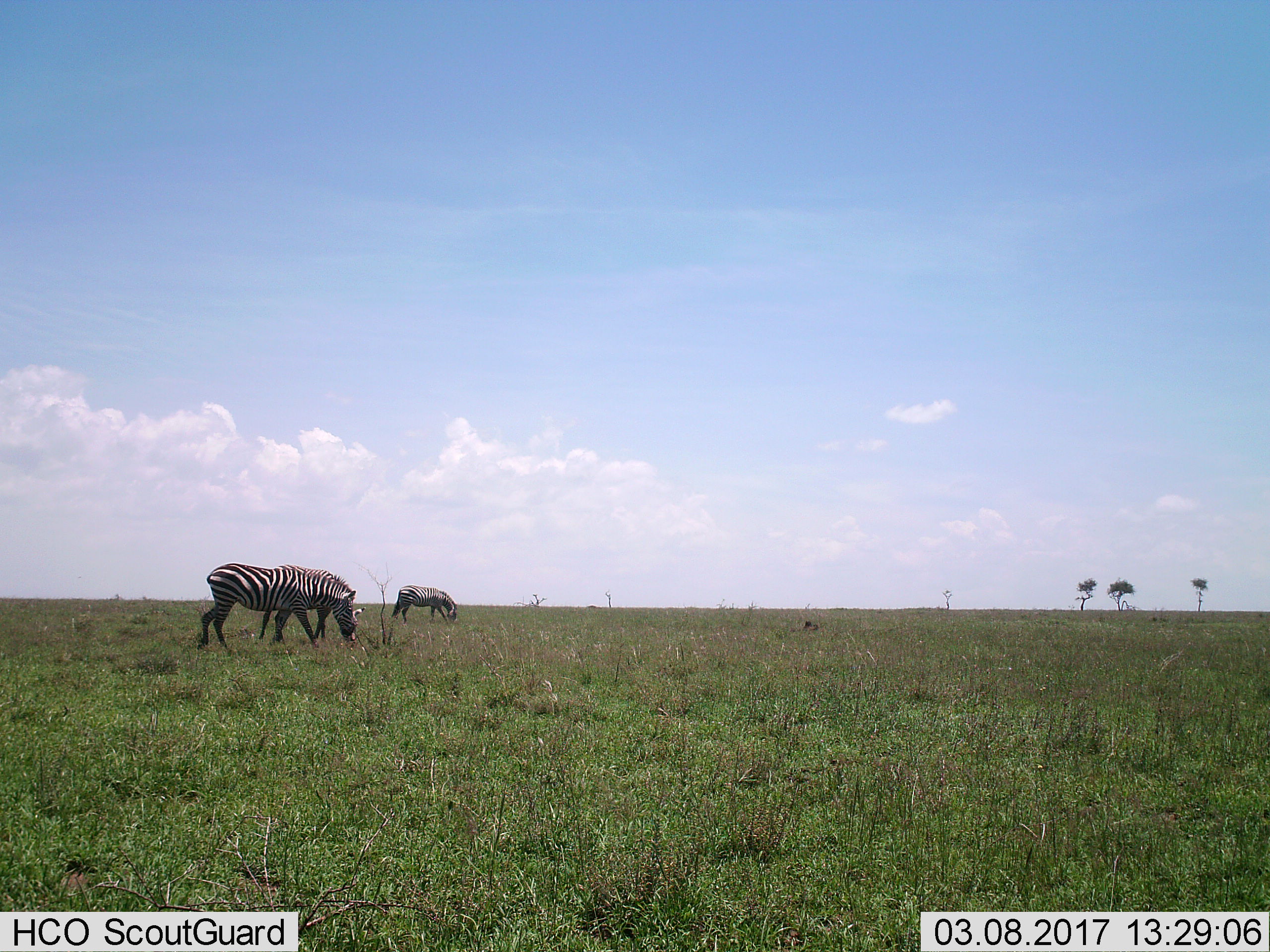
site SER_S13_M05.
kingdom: Animalia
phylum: Chordata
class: Mammalia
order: Perissodactyla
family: Equidae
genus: Equus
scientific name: Equus quagga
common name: plains zebra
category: zebraplains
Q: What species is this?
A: Zebraplains (plains zebra) (Equus quagga).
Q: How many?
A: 3.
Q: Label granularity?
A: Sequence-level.